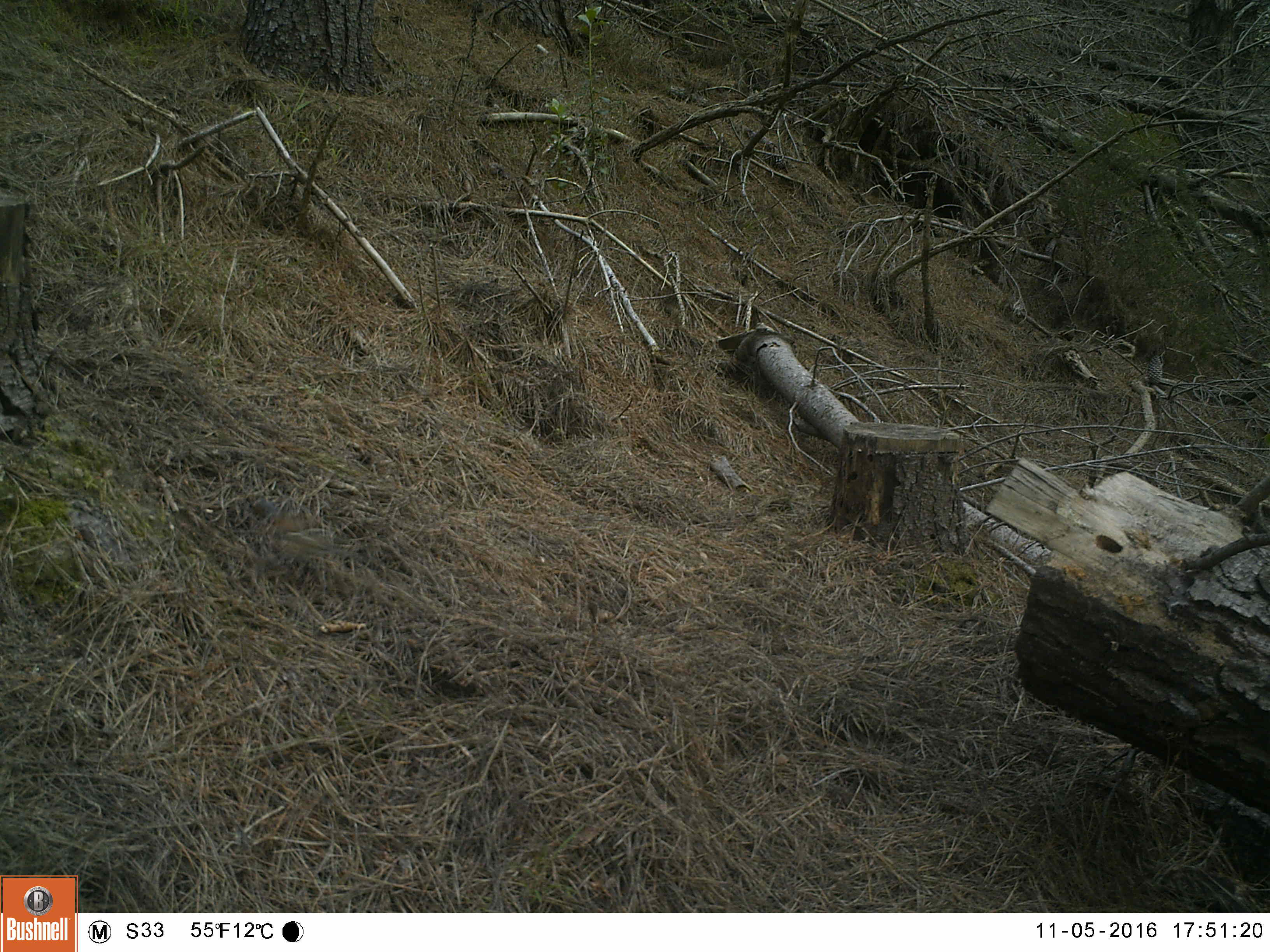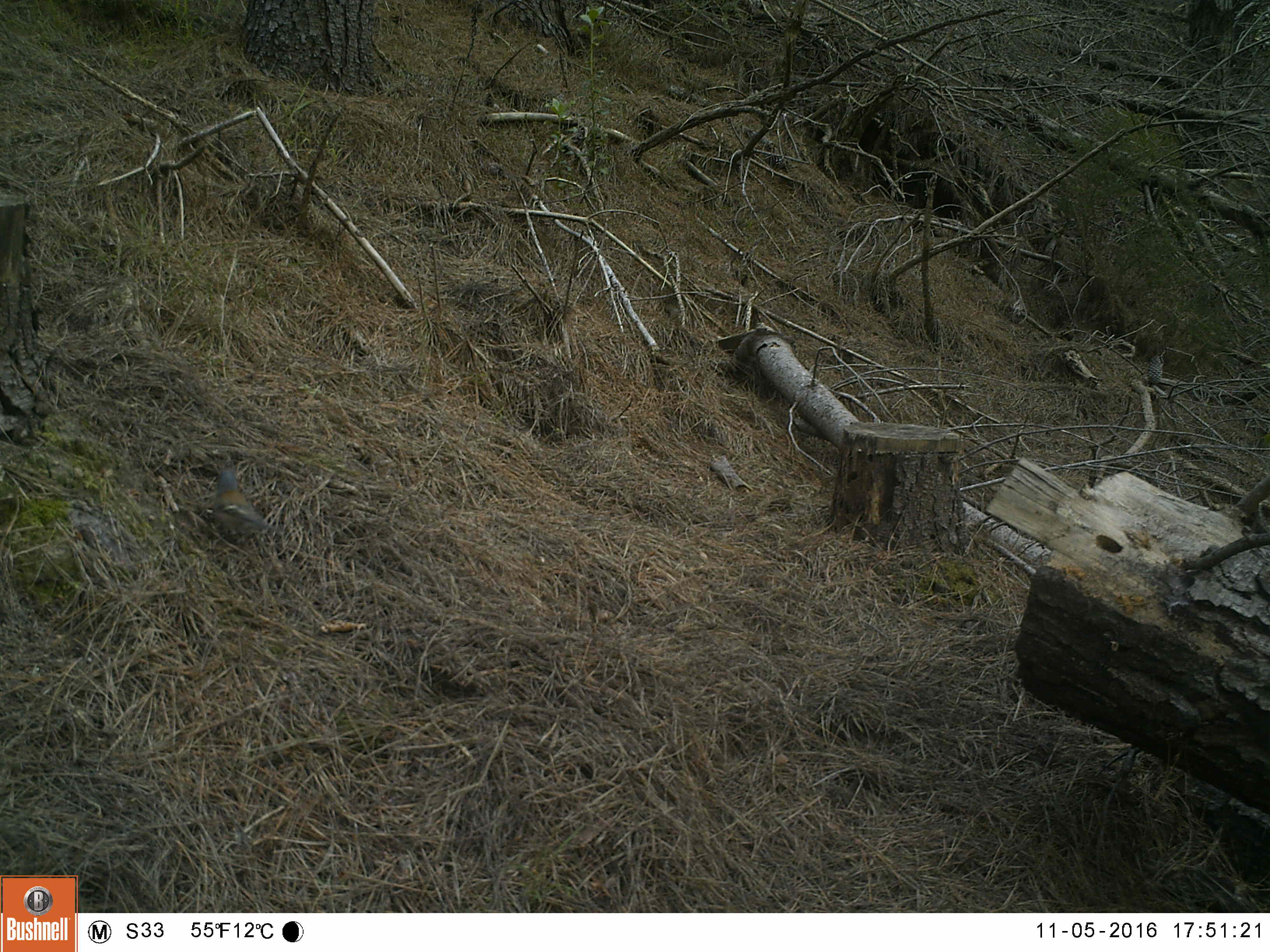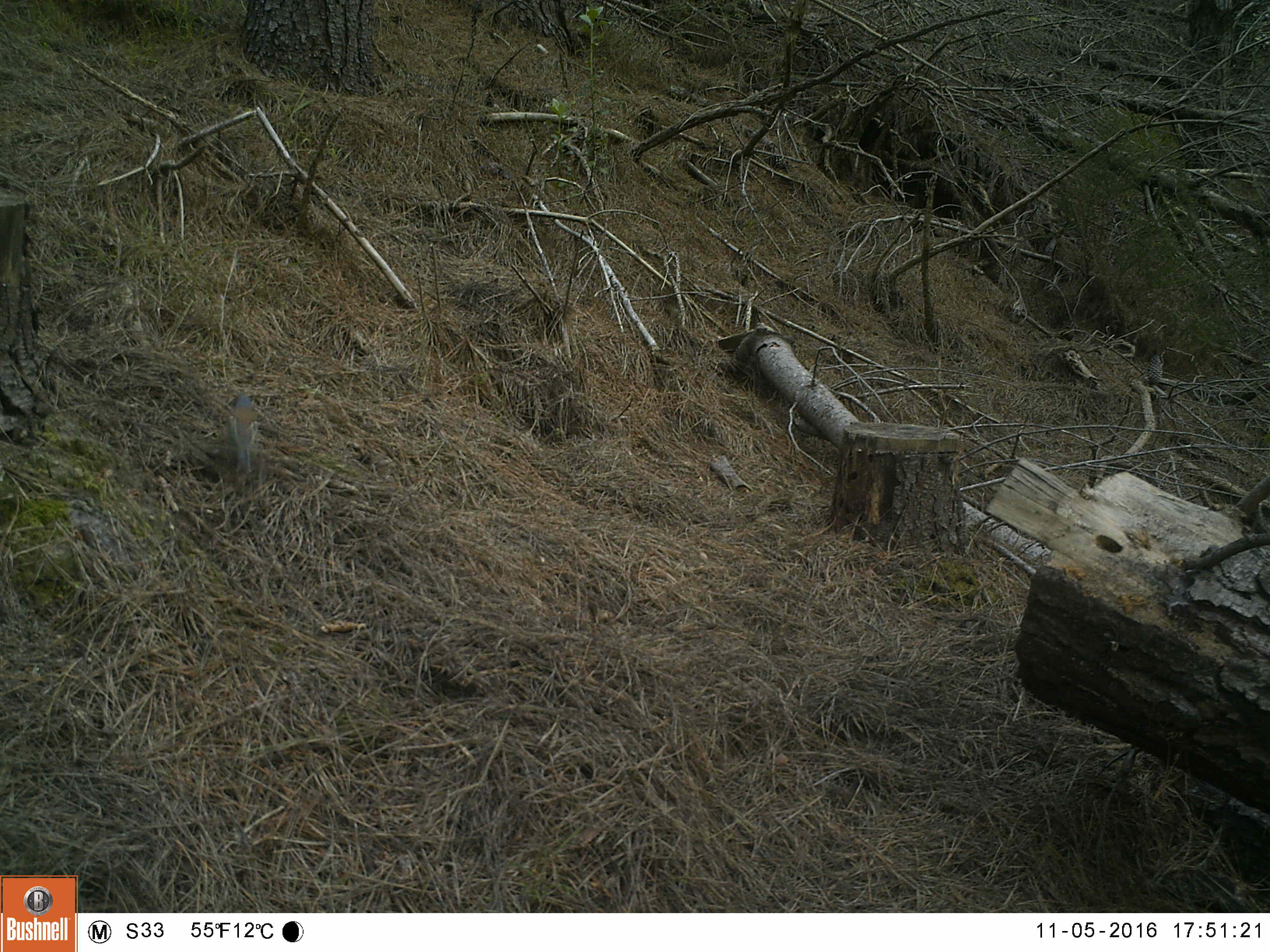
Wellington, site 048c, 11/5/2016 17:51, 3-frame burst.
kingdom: Animalia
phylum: Chordata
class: Aves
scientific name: Aves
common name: bird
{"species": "bird (Aves)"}